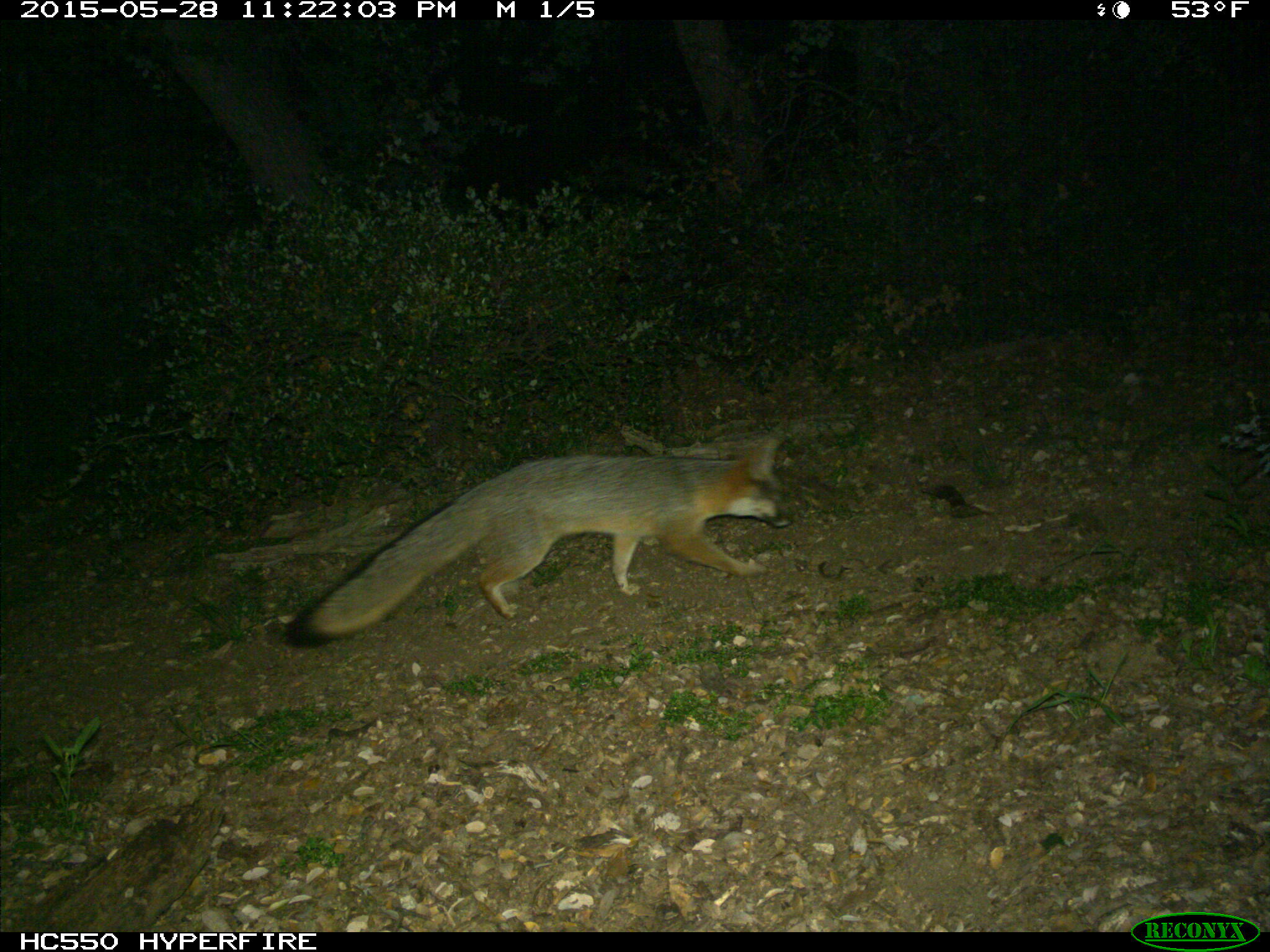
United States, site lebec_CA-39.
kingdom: Animalia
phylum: Chordata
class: Mammalia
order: Carnivora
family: Canidae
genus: Urocyon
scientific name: Urocyon cinereoargenteus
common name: gray fox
Urocyon cinereoargenteus (gray fox).